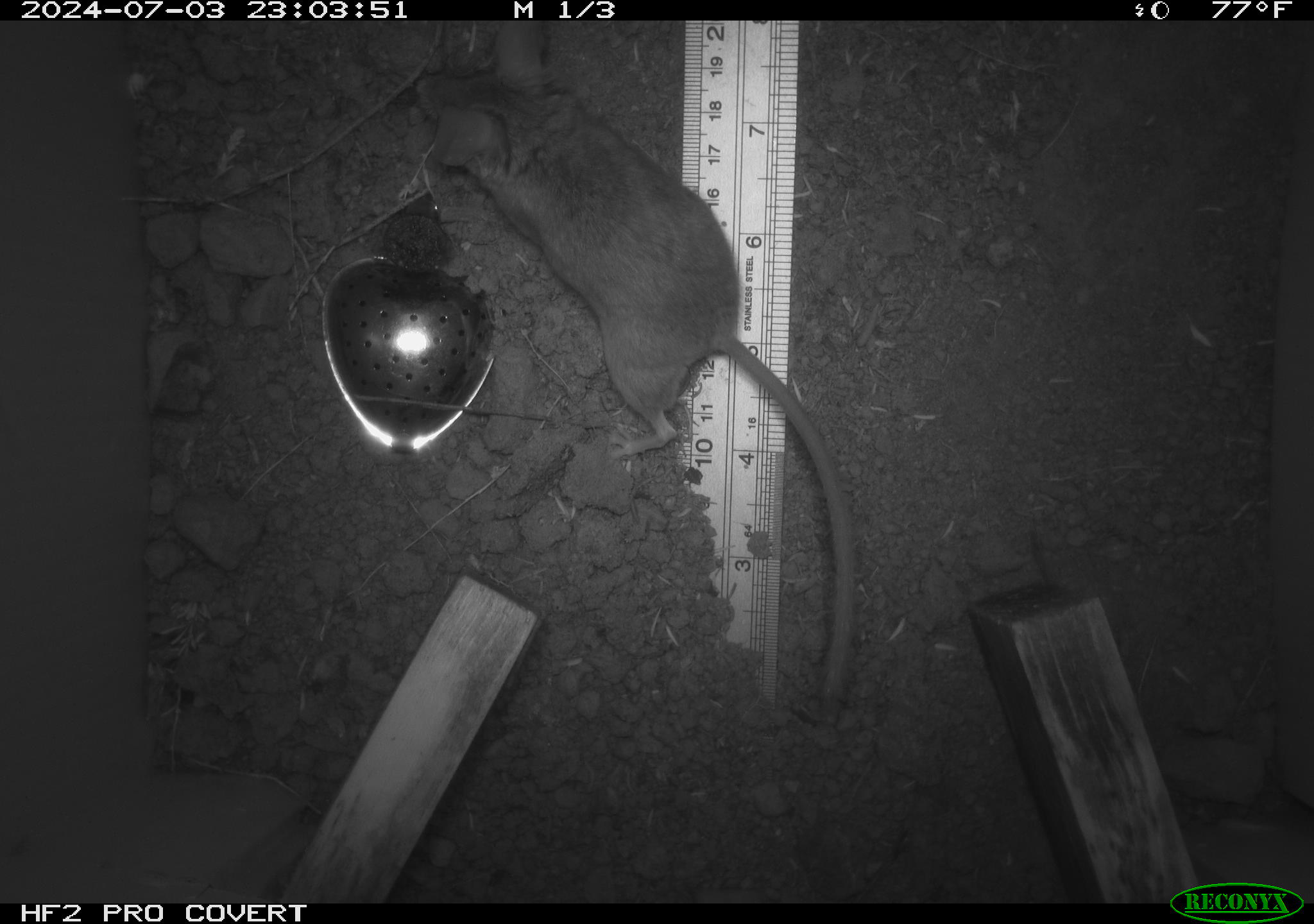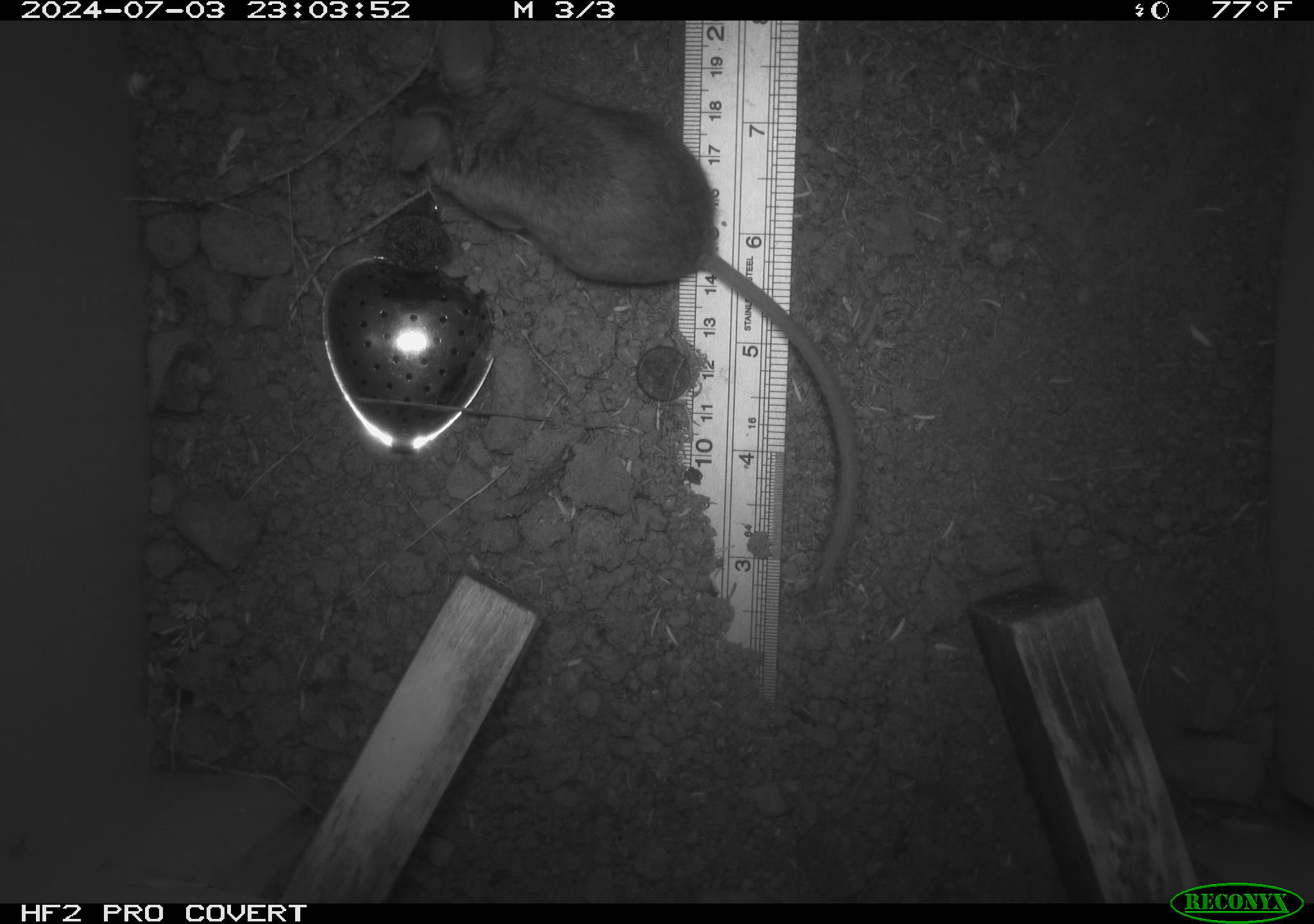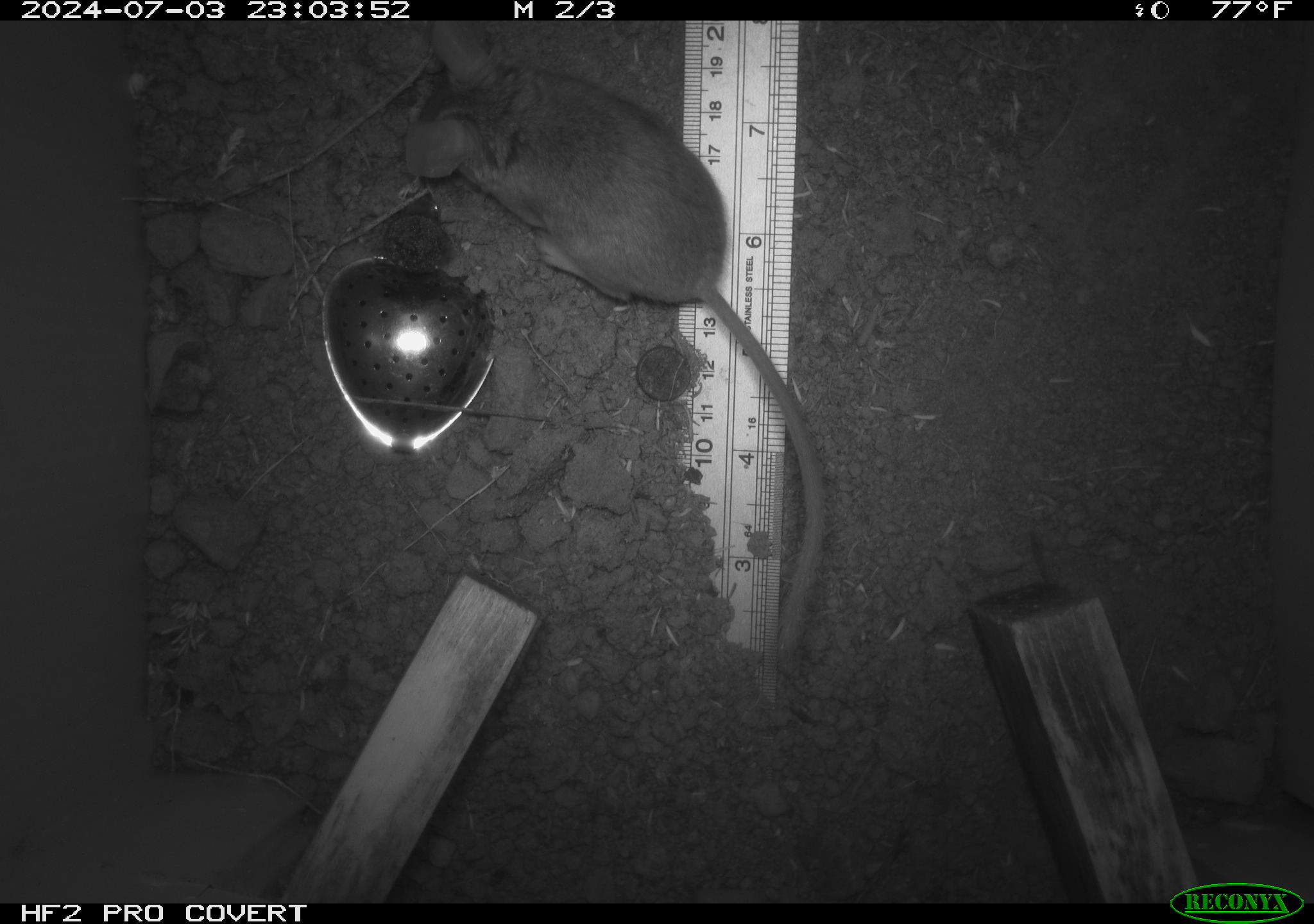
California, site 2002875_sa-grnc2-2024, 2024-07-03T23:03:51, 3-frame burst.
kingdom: Animalia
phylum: Chordata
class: Mammalia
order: Rodentia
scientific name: Rodentia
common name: rodent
Rodent (Rodentia).